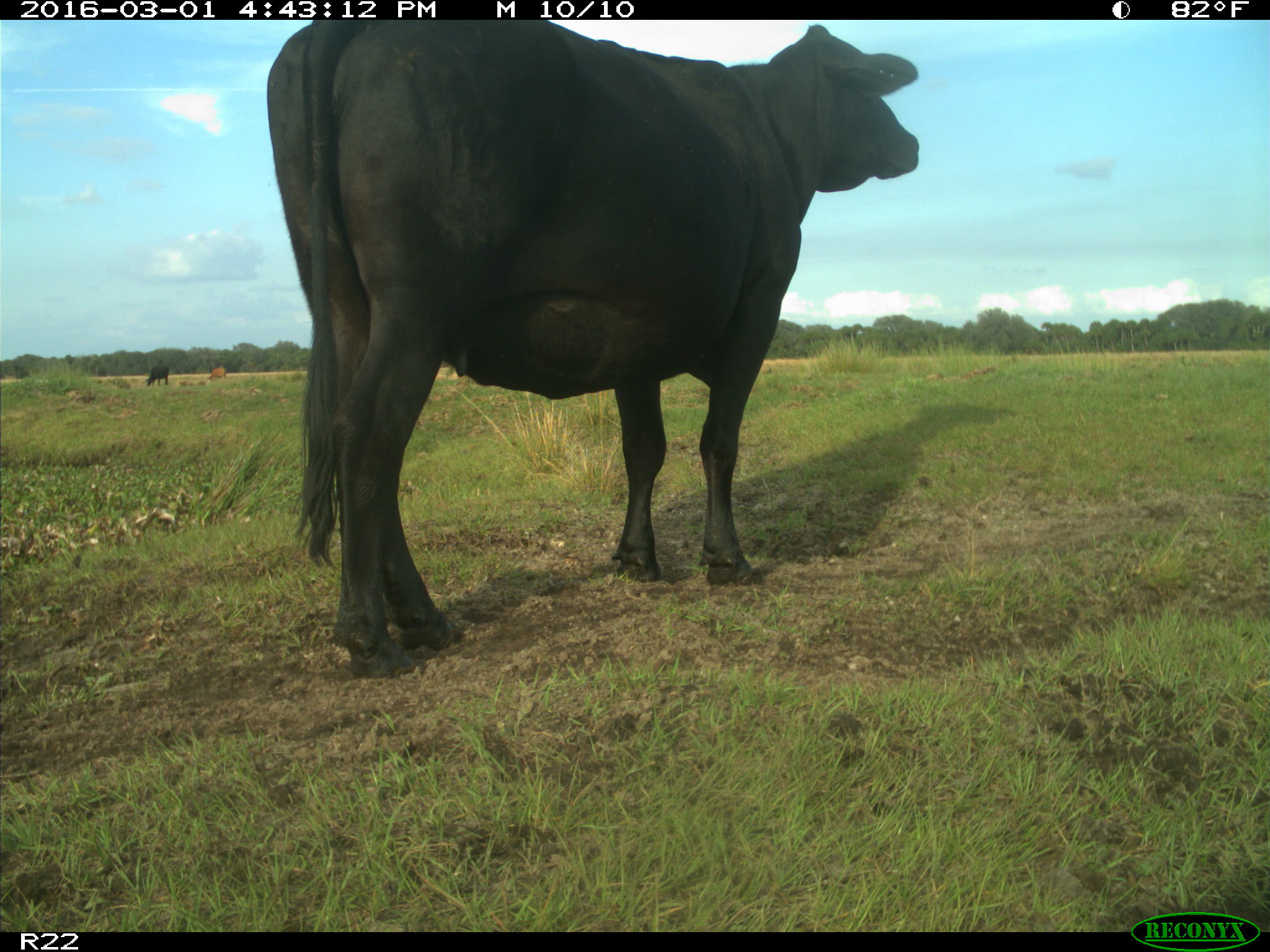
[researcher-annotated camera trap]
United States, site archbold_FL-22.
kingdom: Animalia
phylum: Chordata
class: Mammalia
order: Artiodactyla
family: Bovidae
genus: Bos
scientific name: Bos taurus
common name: domestic cow